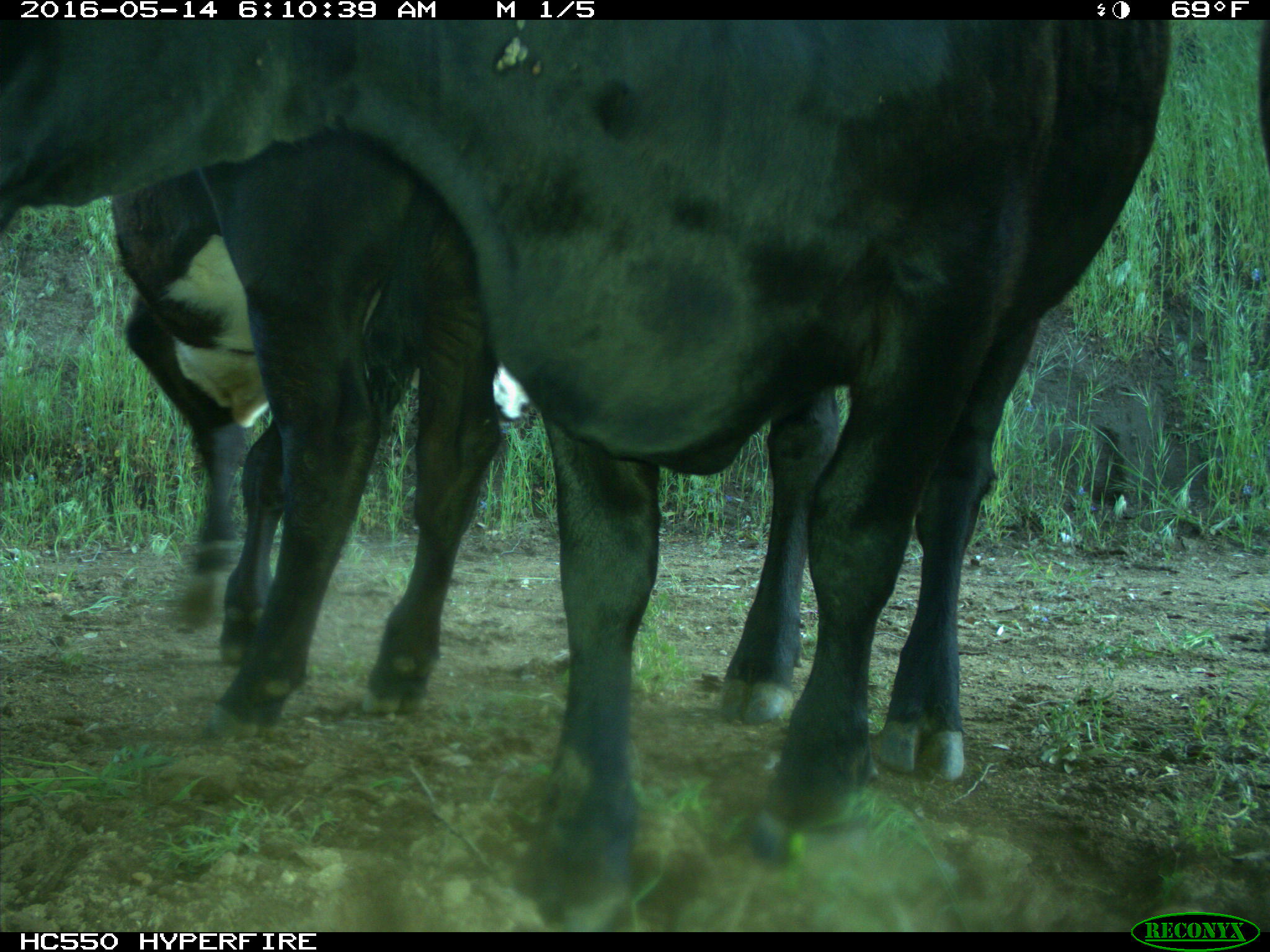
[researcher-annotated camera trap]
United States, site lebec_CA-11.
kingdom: Animalia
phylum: Chordata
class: Mammalia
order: Artiodactyla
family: Bovidae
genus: Bos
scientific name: Bos taurus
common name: domestic cow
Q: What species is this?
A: Bos taurus (domestic cow).